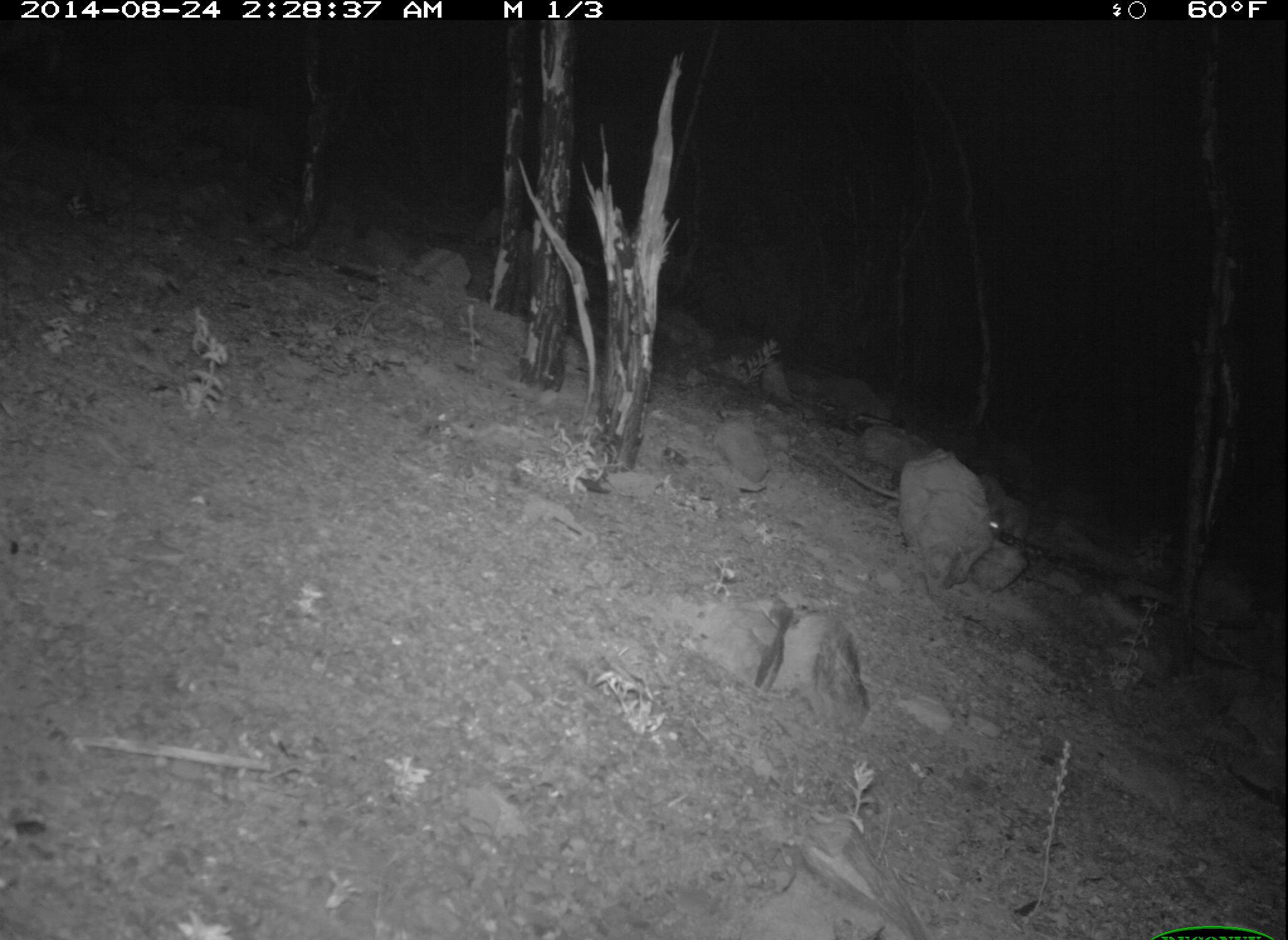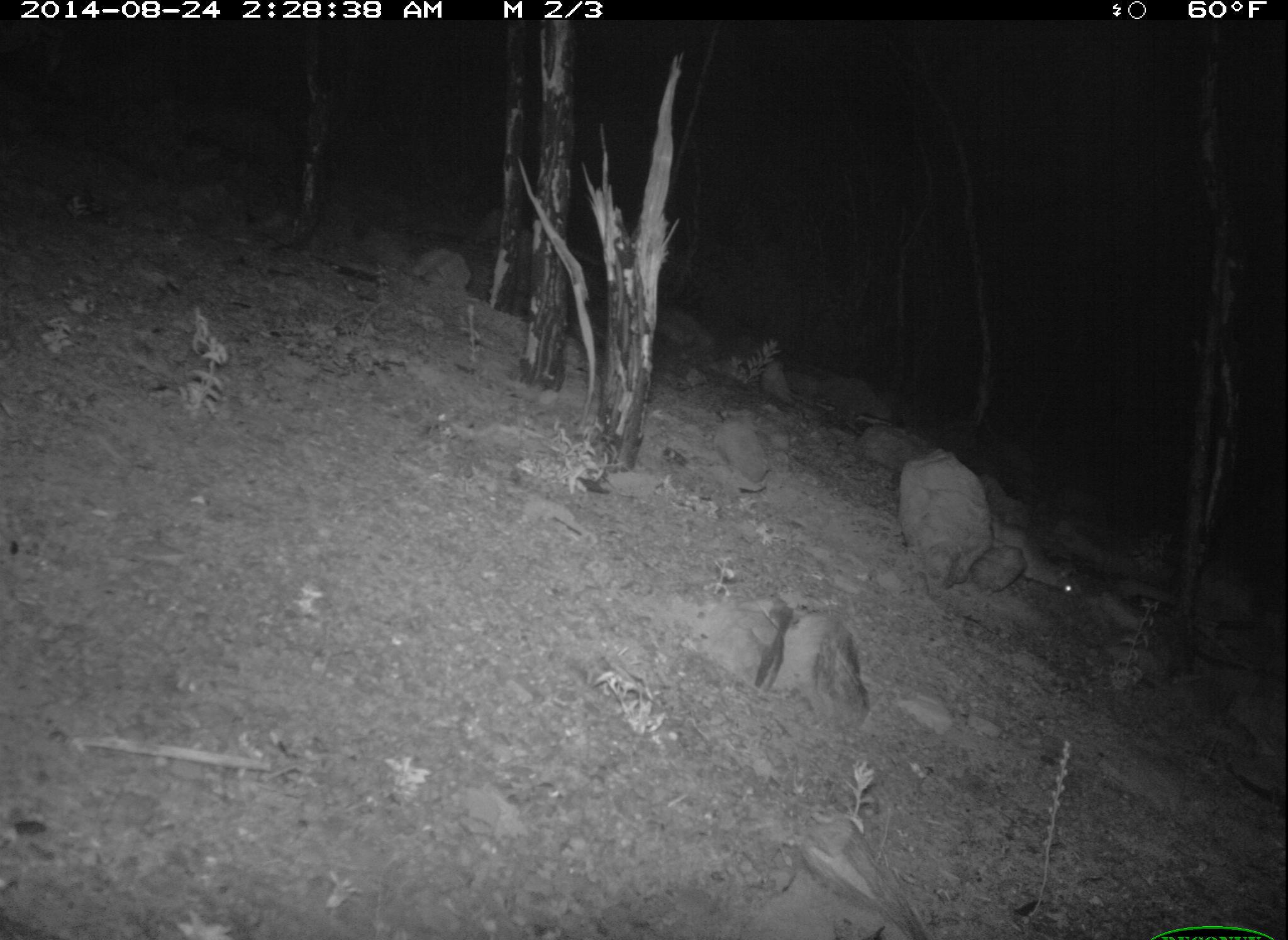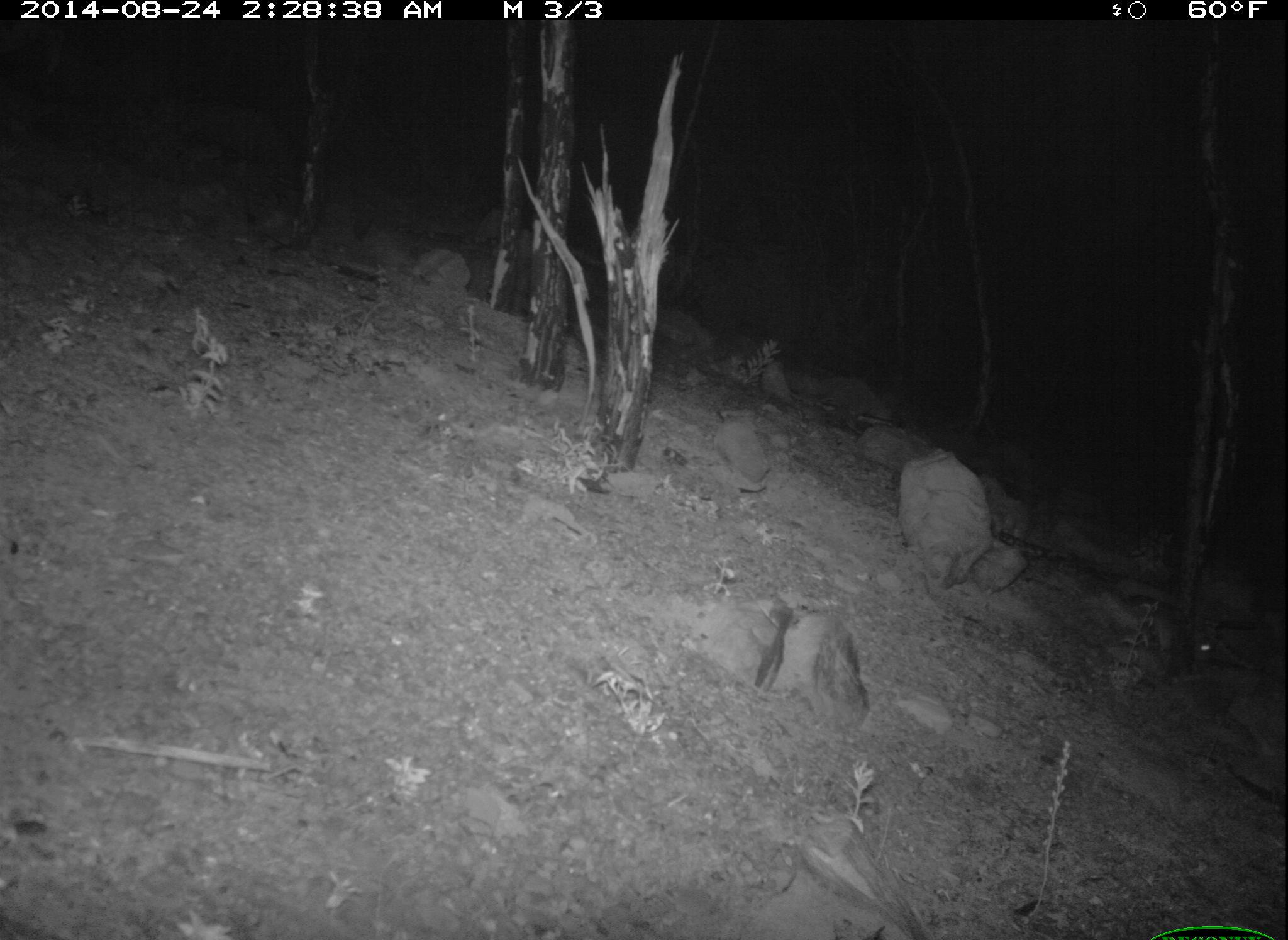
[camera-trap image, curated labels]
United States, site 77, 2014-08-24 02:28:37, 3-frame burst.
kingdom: Animalia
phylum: Chordata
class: Mammalia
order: Rodentia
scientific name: Rodentia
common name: rodent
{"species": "rodent (Rodentia)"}